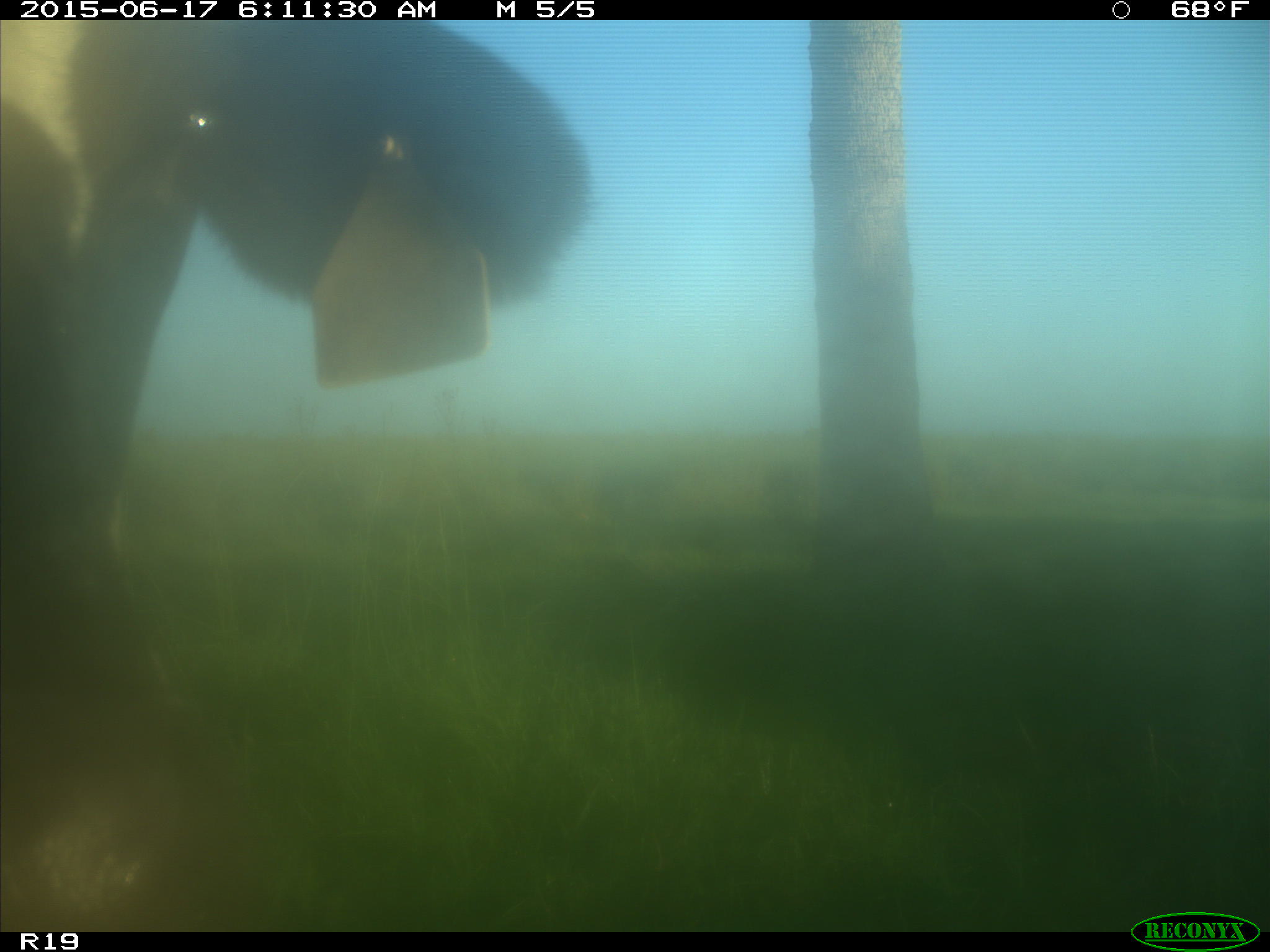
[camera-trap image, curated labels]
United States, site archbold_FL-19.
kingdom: Animalia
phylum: Chordata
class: Mammalia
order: Artiodactyla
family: Bovidae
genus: Bos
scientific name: Bos taurus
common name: domestic cow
Bos taurus (domestic cow).